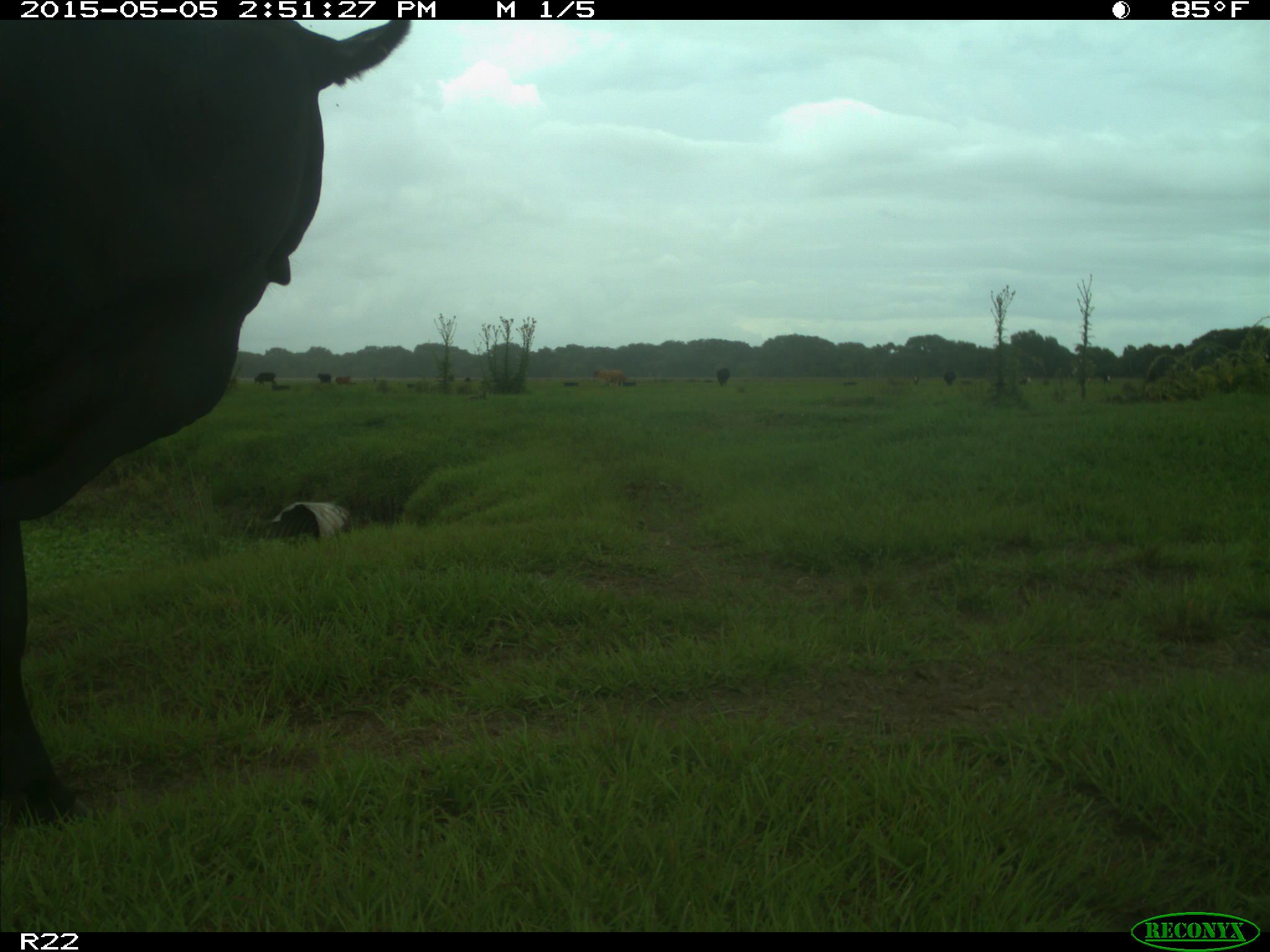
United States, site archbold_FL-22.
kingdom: Animalia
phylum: Chordata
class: Mammalia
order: Artiodactyla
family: Bovidae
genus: Bos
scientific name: Bos taurus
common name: domestic cow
Bos taurus (domestic cow).